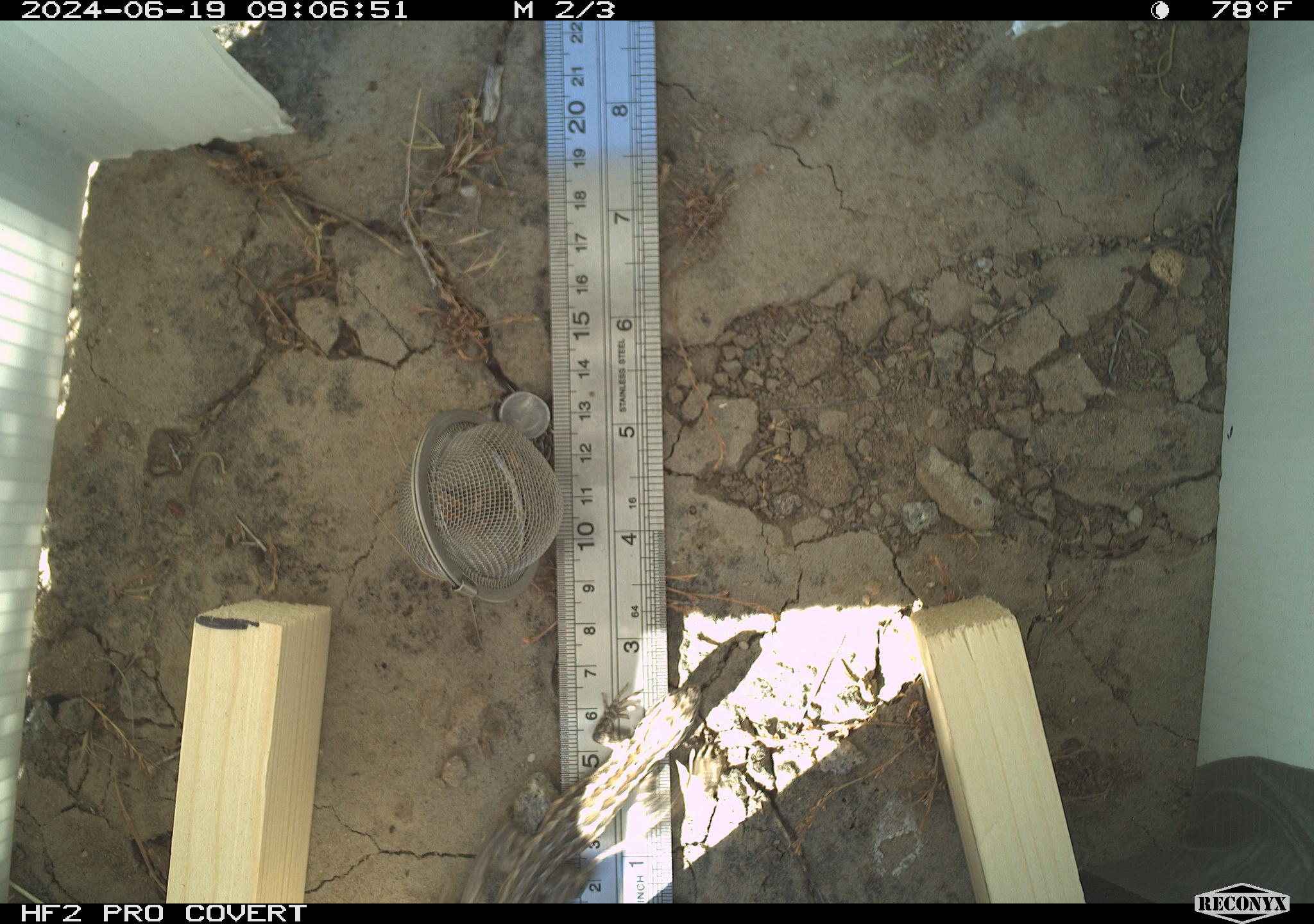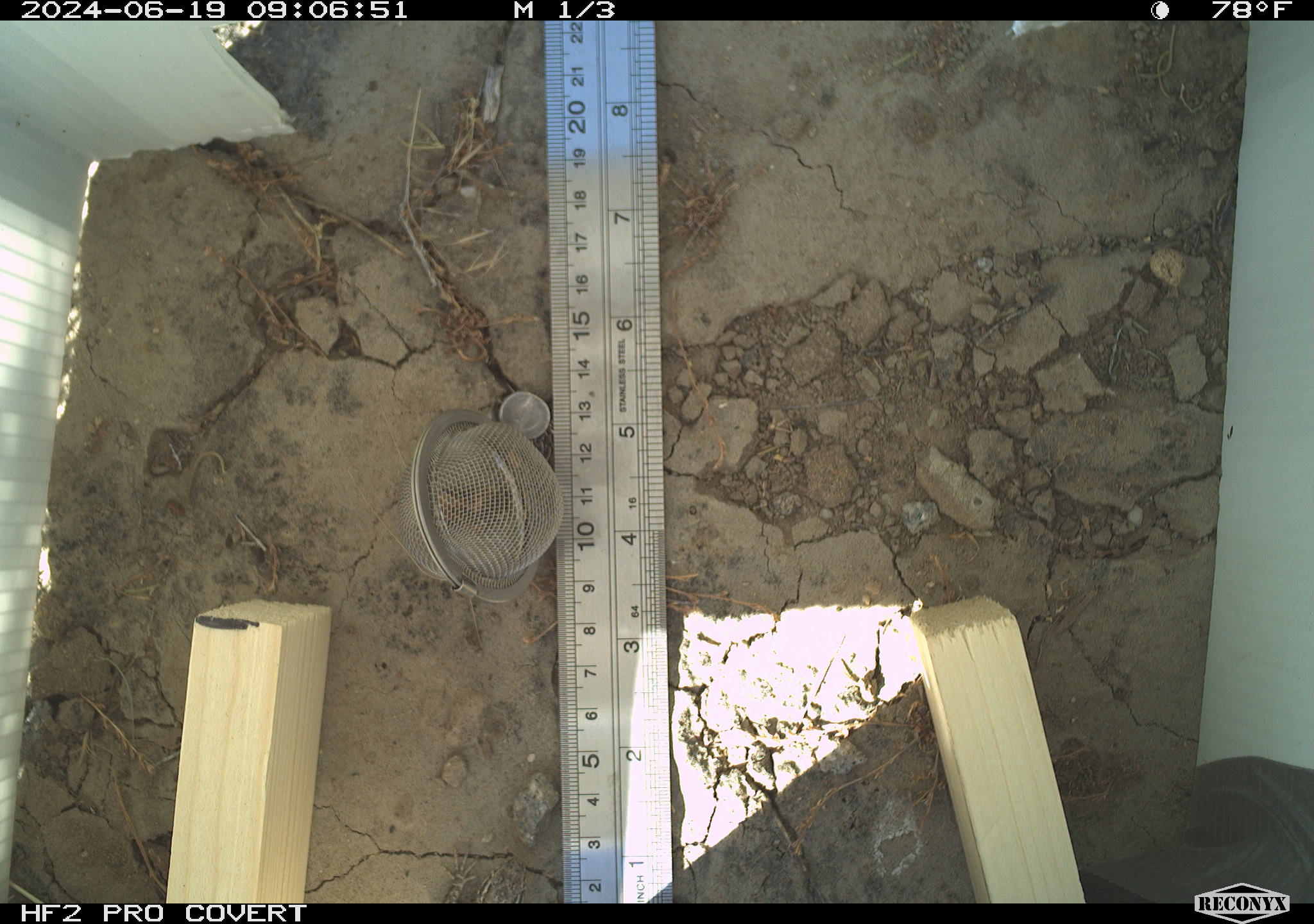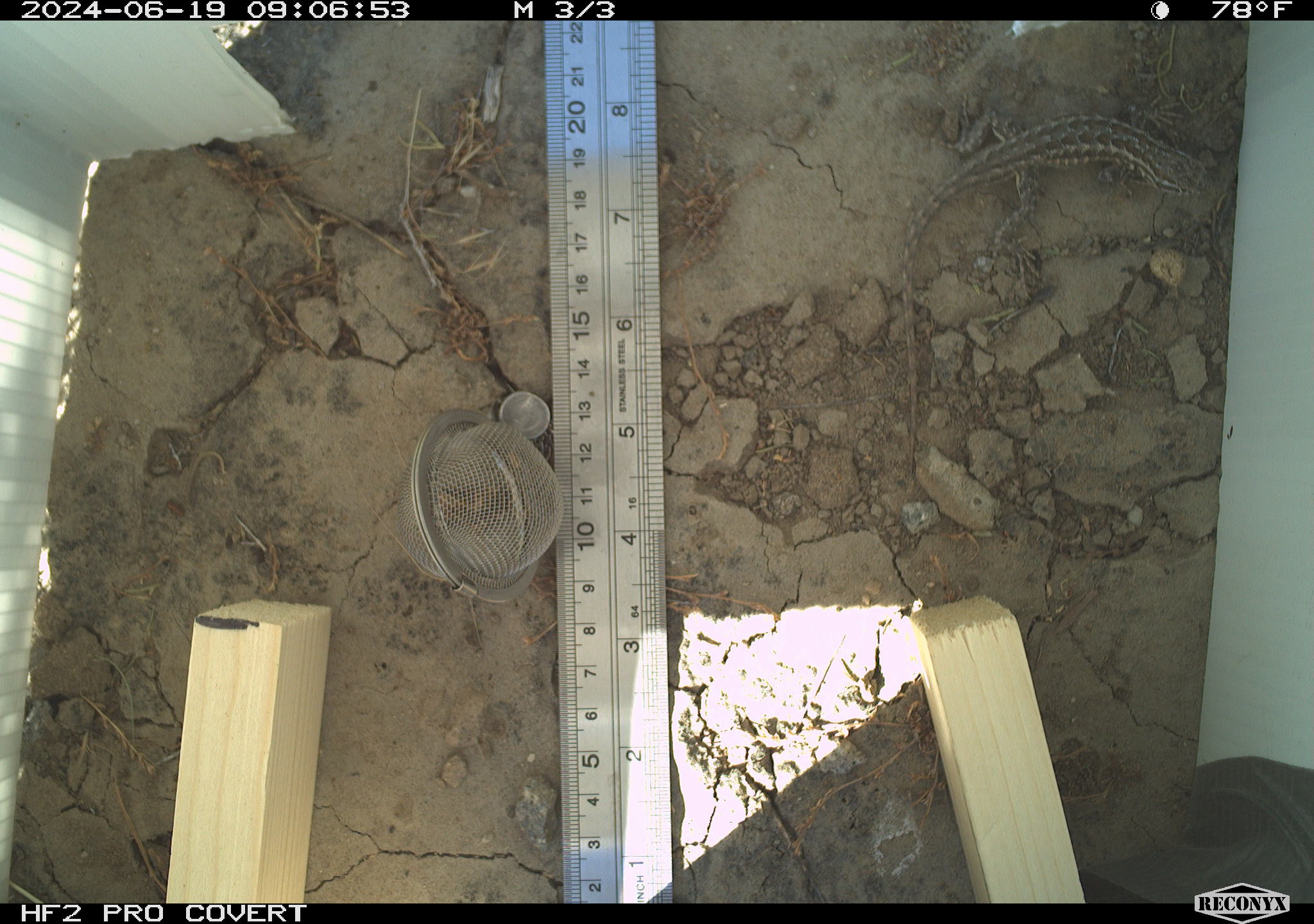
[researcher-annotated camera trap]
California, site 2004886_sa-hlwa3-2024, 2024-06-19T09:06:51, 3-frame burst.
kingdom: Animalia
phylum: Chordata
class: Reptilia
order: Squamata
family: Phrynosomatidae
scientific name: Phrynosomatidae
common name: phrynosomatid lizards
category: phrynosomatidae family